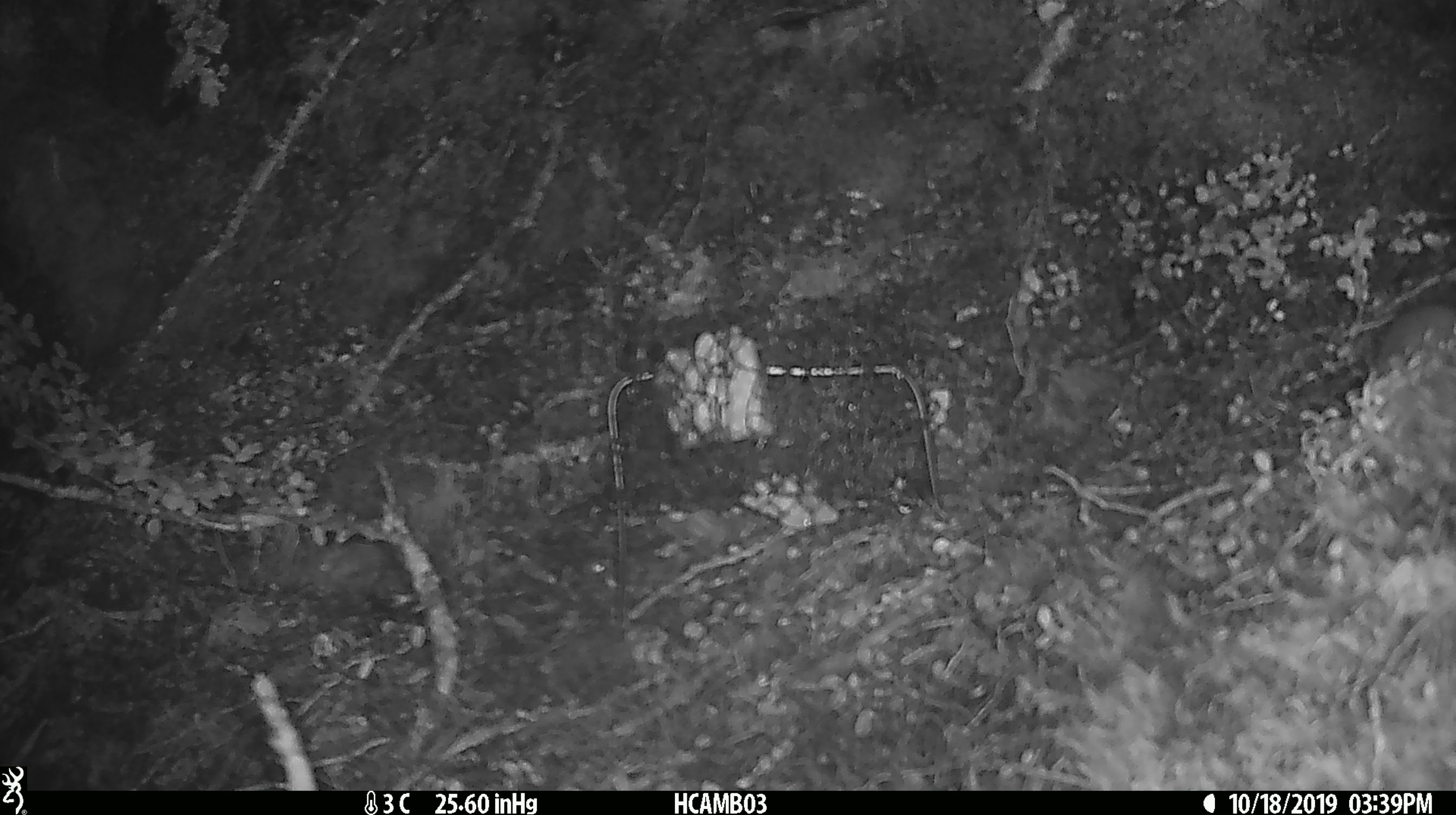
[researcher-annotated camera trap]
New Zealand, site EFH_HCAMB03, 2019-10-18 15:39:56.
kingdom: Animalia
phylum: Chordata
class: Mammalia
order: Rodentia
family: Muridae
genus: Mus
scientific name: Mus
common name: mouse